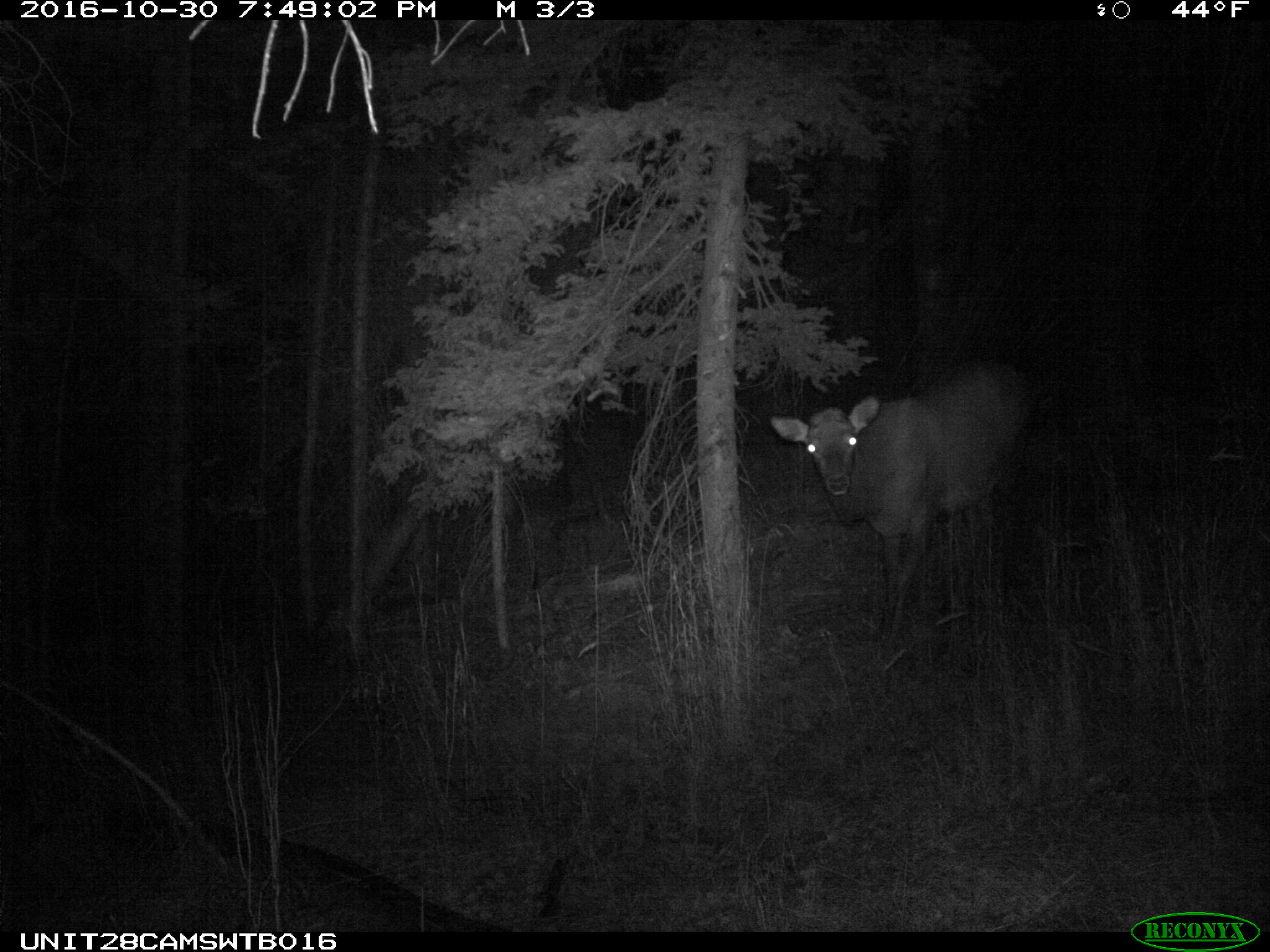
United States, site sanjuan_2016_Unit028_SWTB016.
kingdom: Animalia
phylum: Chordata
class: Mammalia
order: Artiodactyla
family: Cervidae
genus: Cervus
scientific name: Cervus elaphus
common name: red deer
Cervus elaphus (red deer).